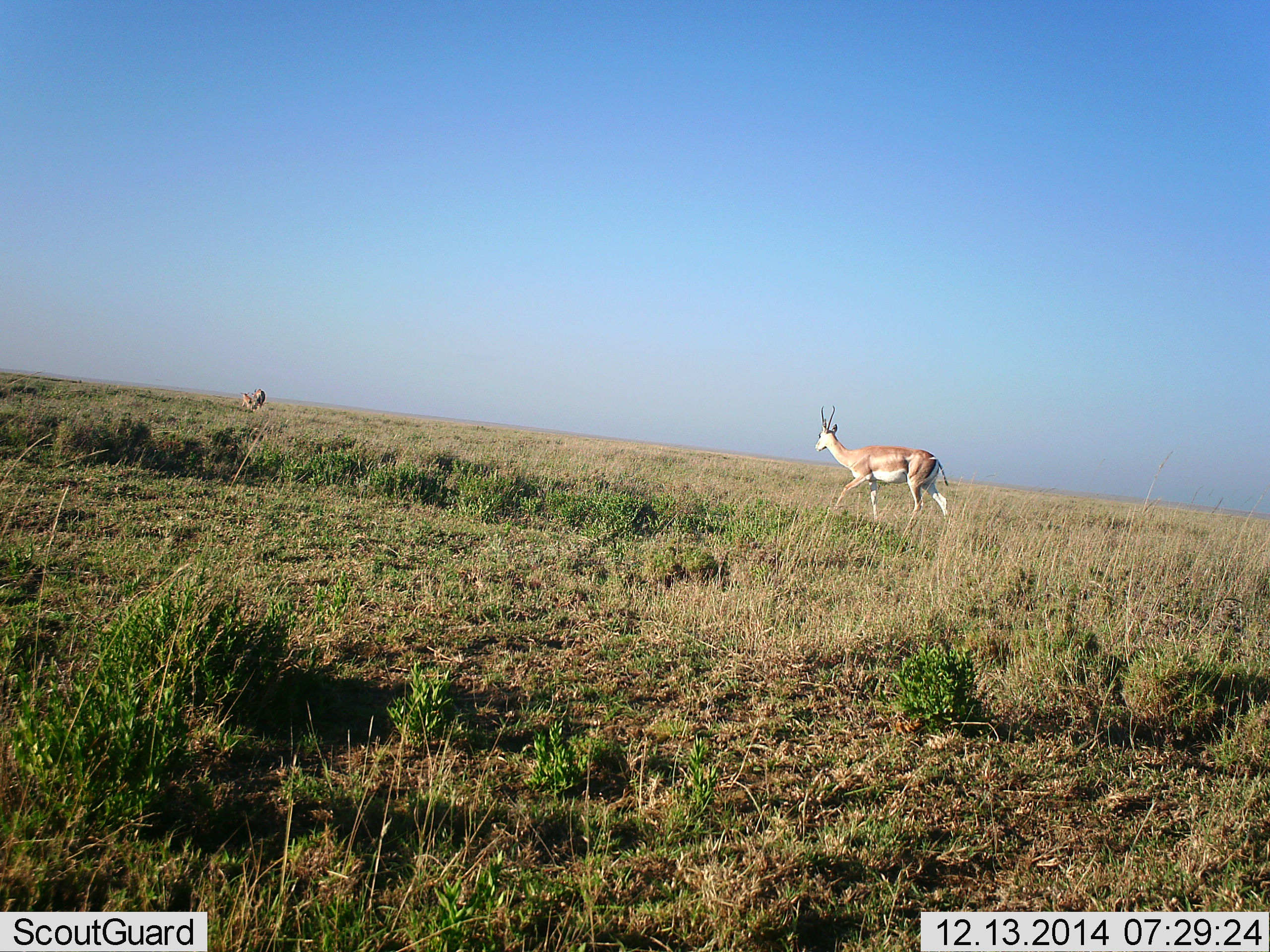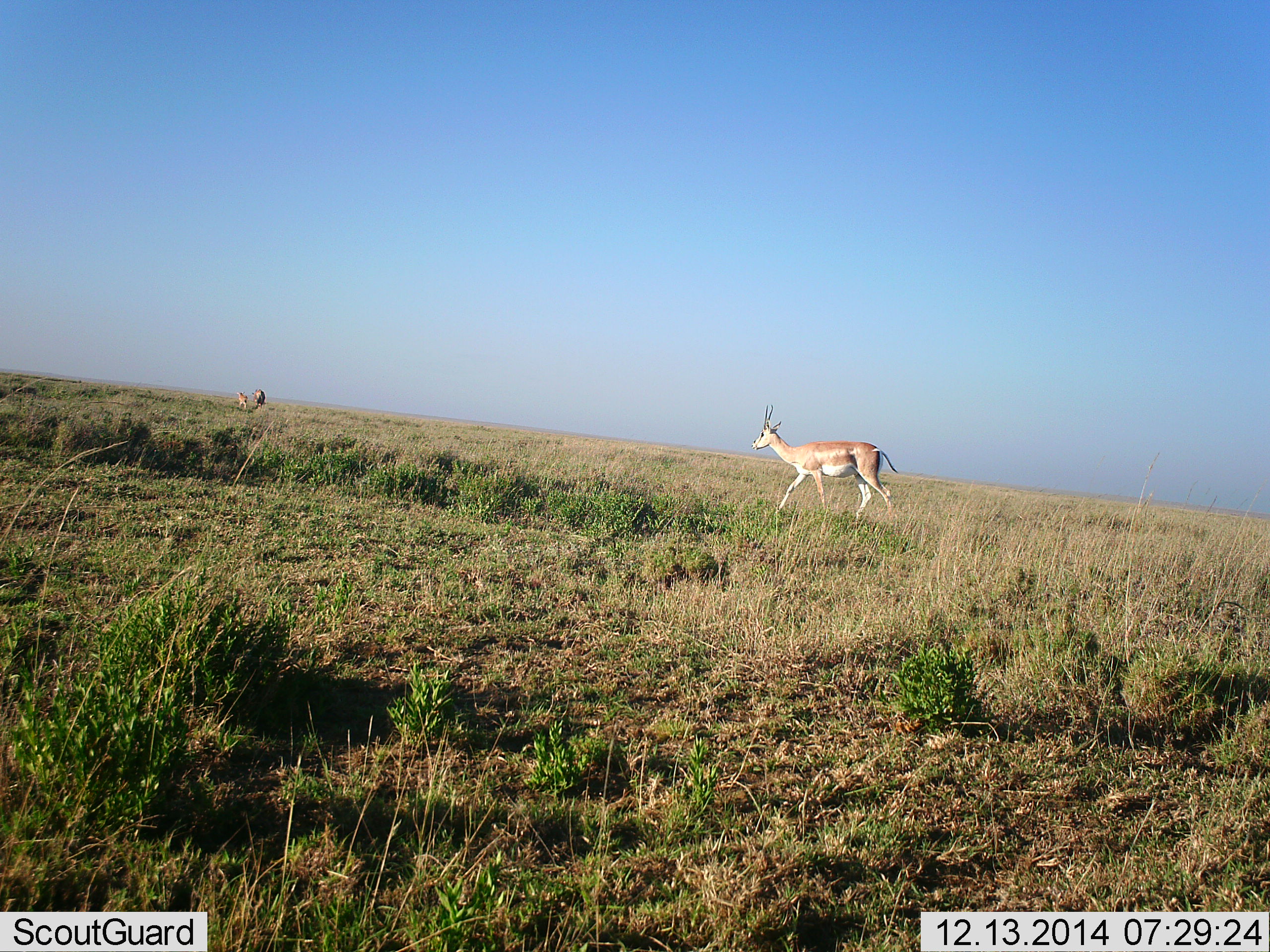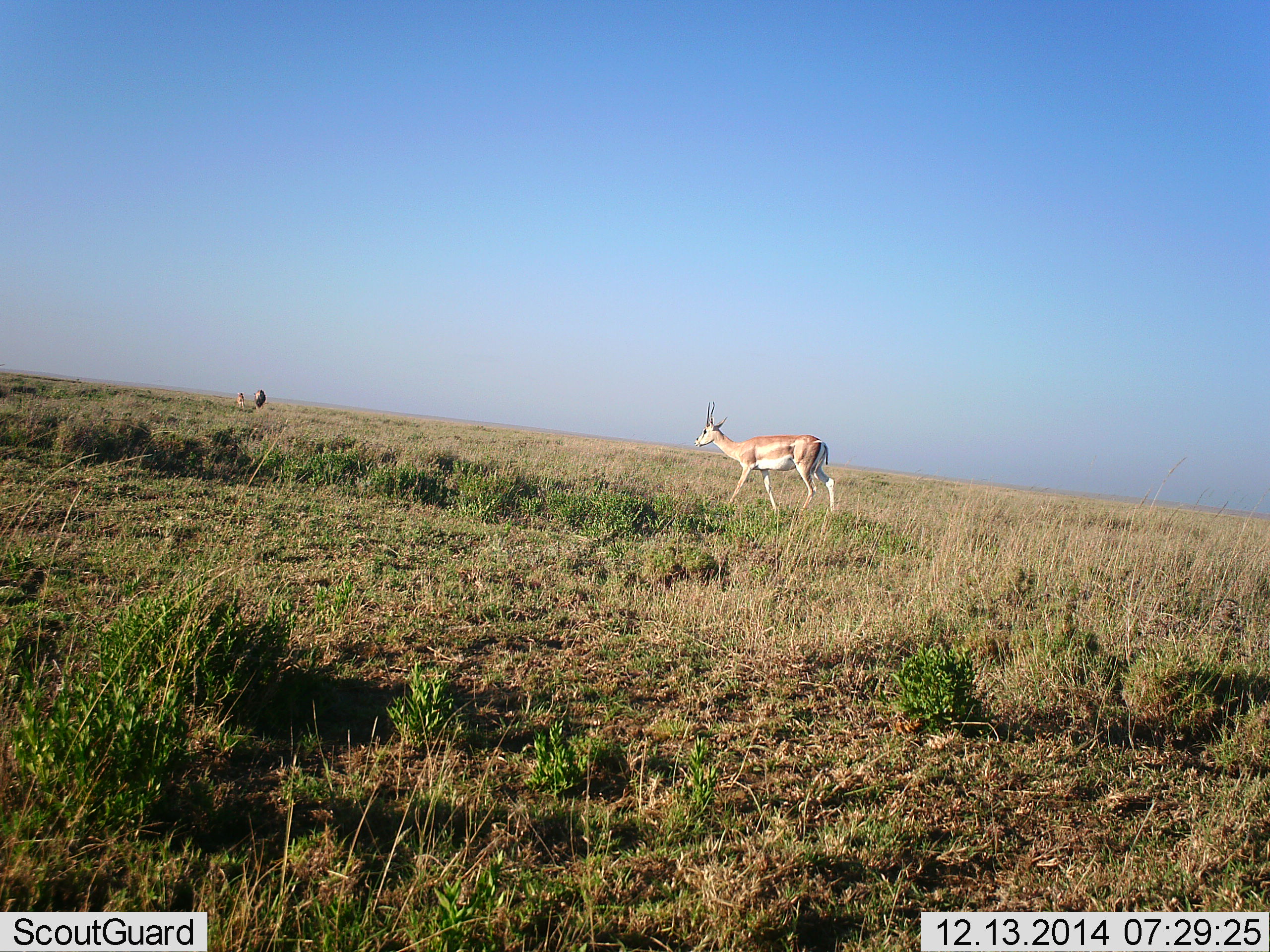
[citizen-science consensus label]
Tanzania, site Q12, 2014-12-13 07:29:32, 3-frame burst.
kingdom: Animalia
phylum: Chordata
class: Mammalia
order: Artiodactyla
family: Bovidae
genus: Nanger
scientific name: Nanger granti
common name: grant's gazelle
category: gazellegrants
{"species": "gazellegrants (grant's gazelle) (Nanger granti)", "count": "2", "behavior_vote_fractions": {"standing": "0%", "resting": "0%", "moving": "100%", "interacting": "0%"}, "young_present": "0%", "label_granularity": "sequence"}